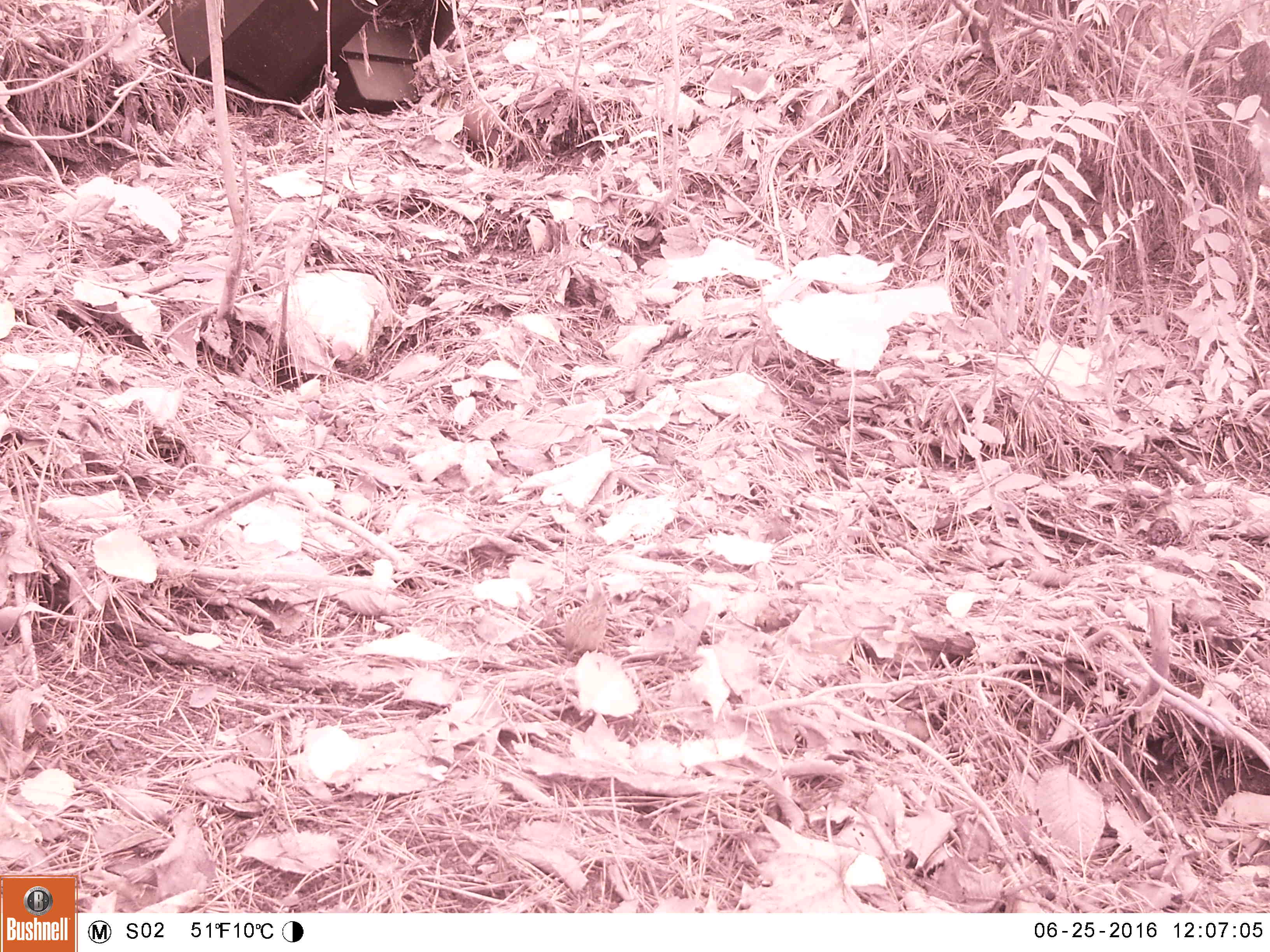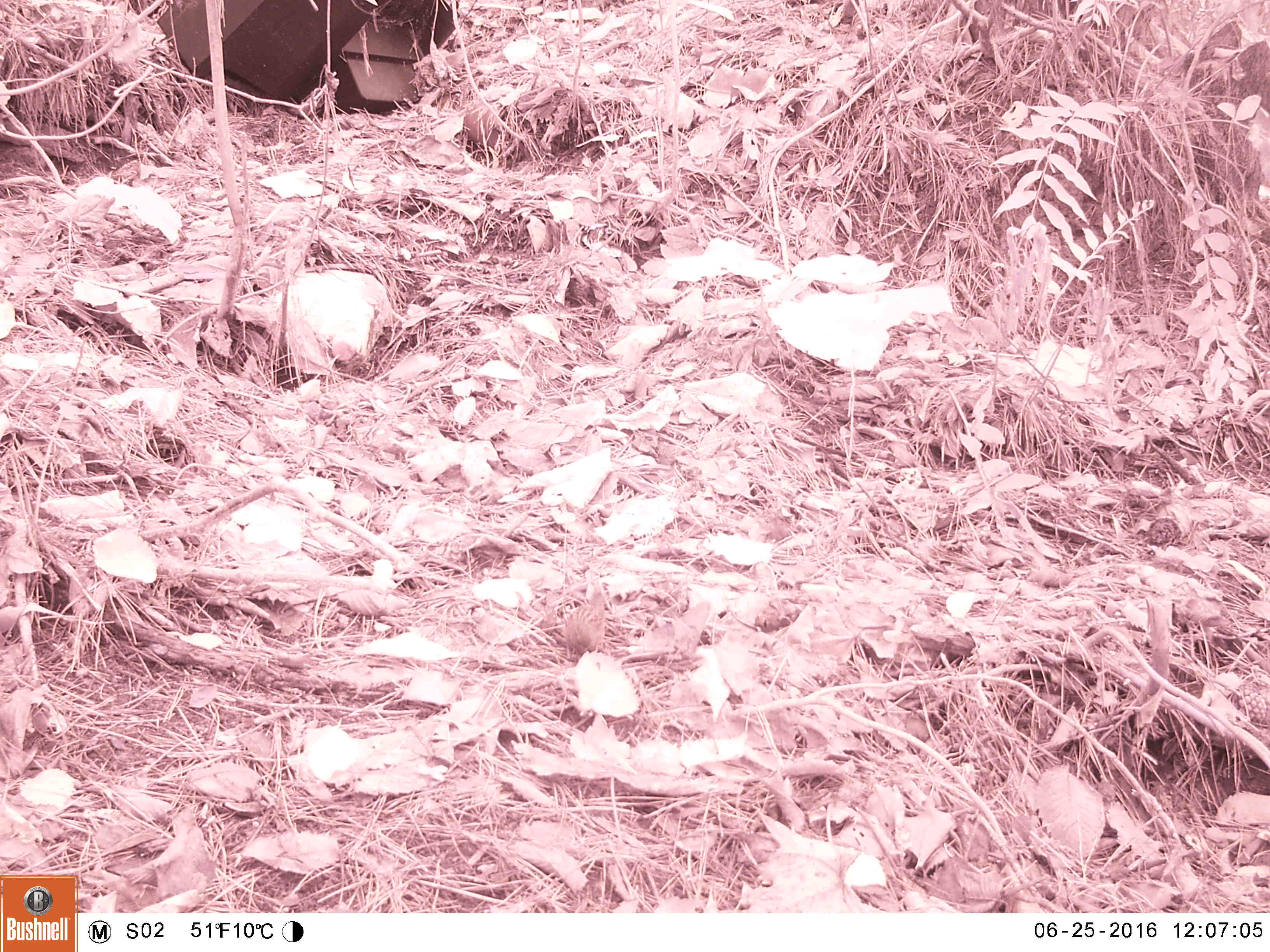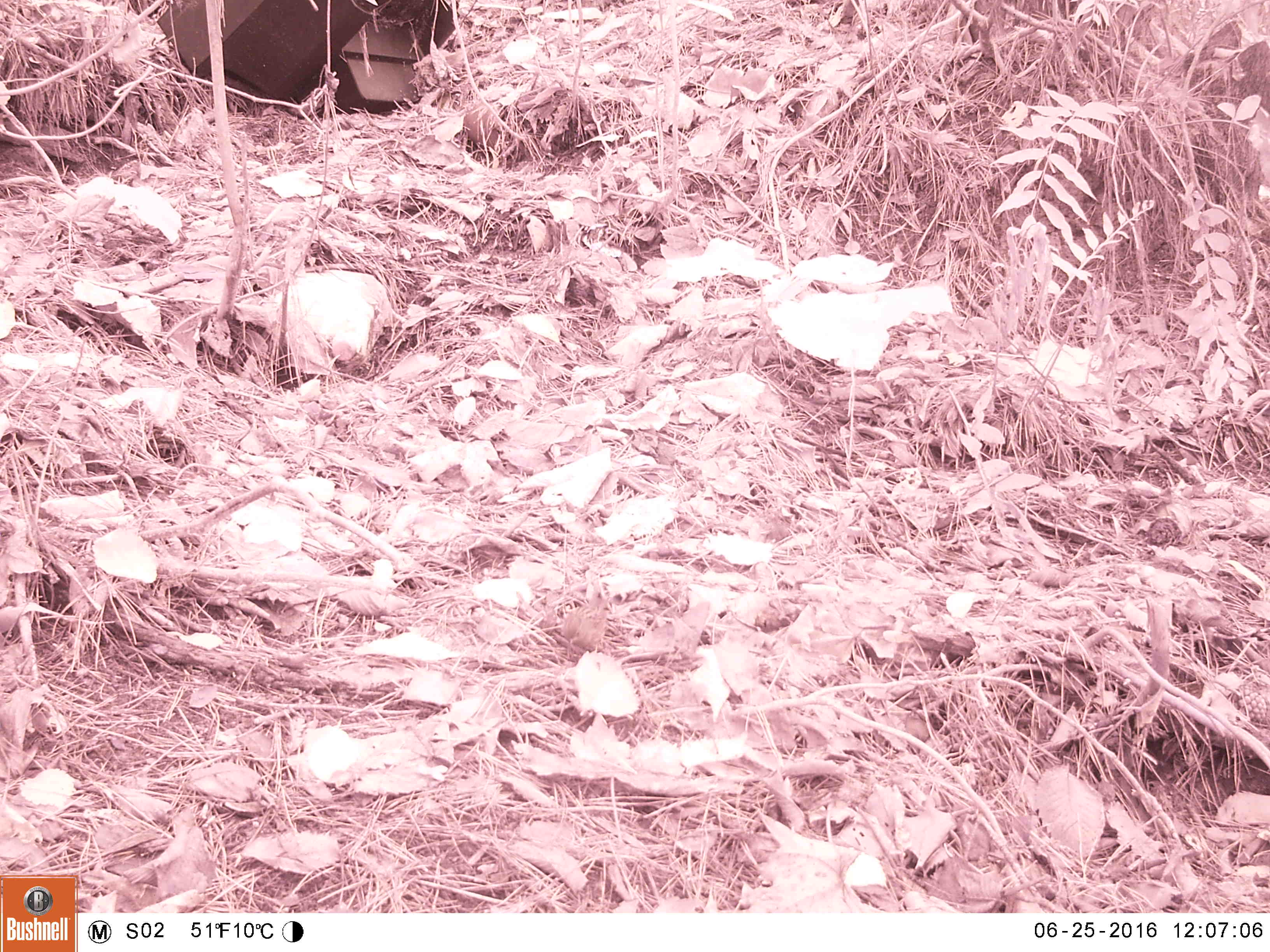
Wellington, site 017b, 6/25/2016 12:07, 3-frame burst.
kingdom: Animalia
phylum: Chordata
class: Aves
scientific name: Aves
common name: bird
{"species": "bird (Aves)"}